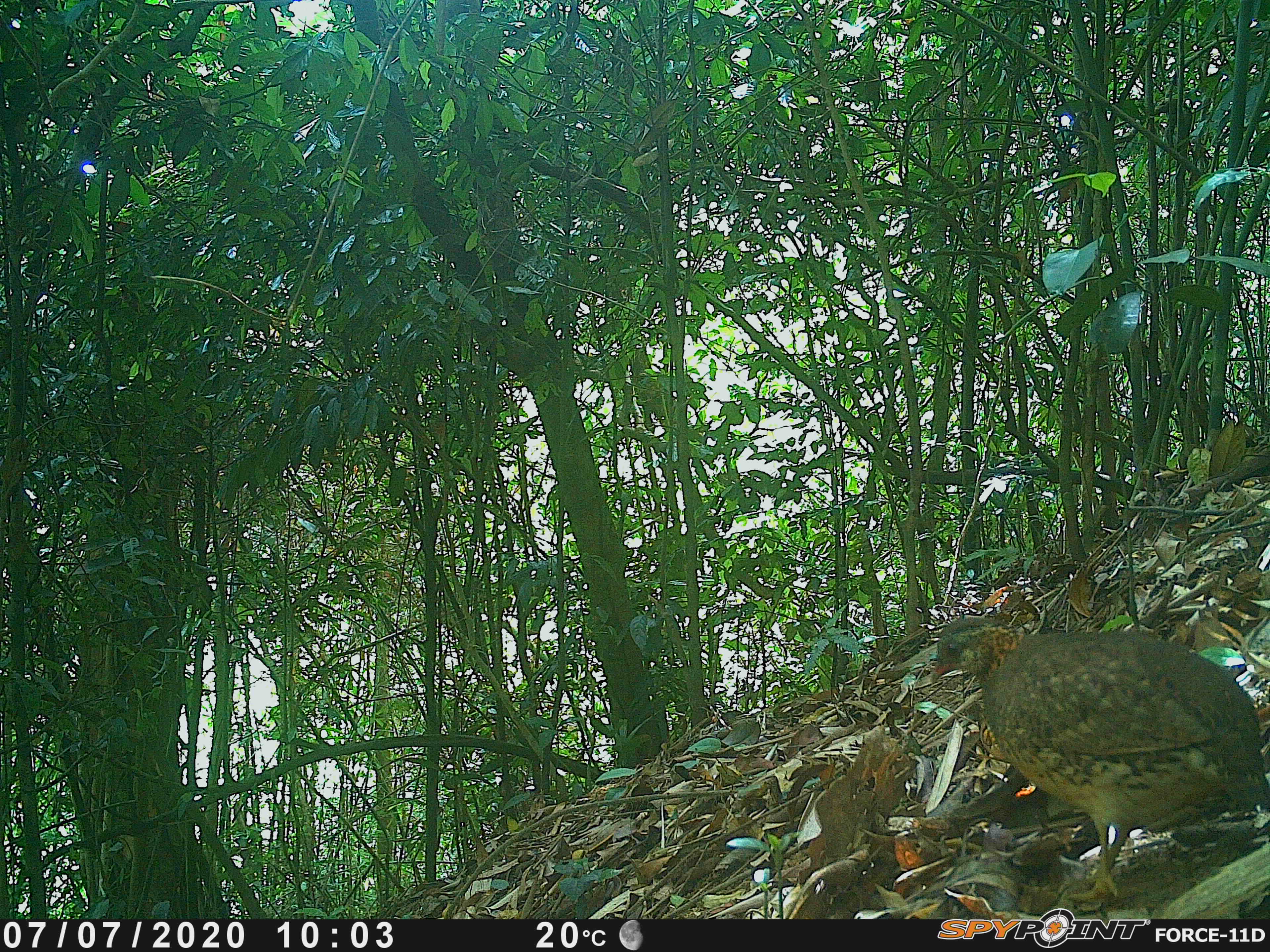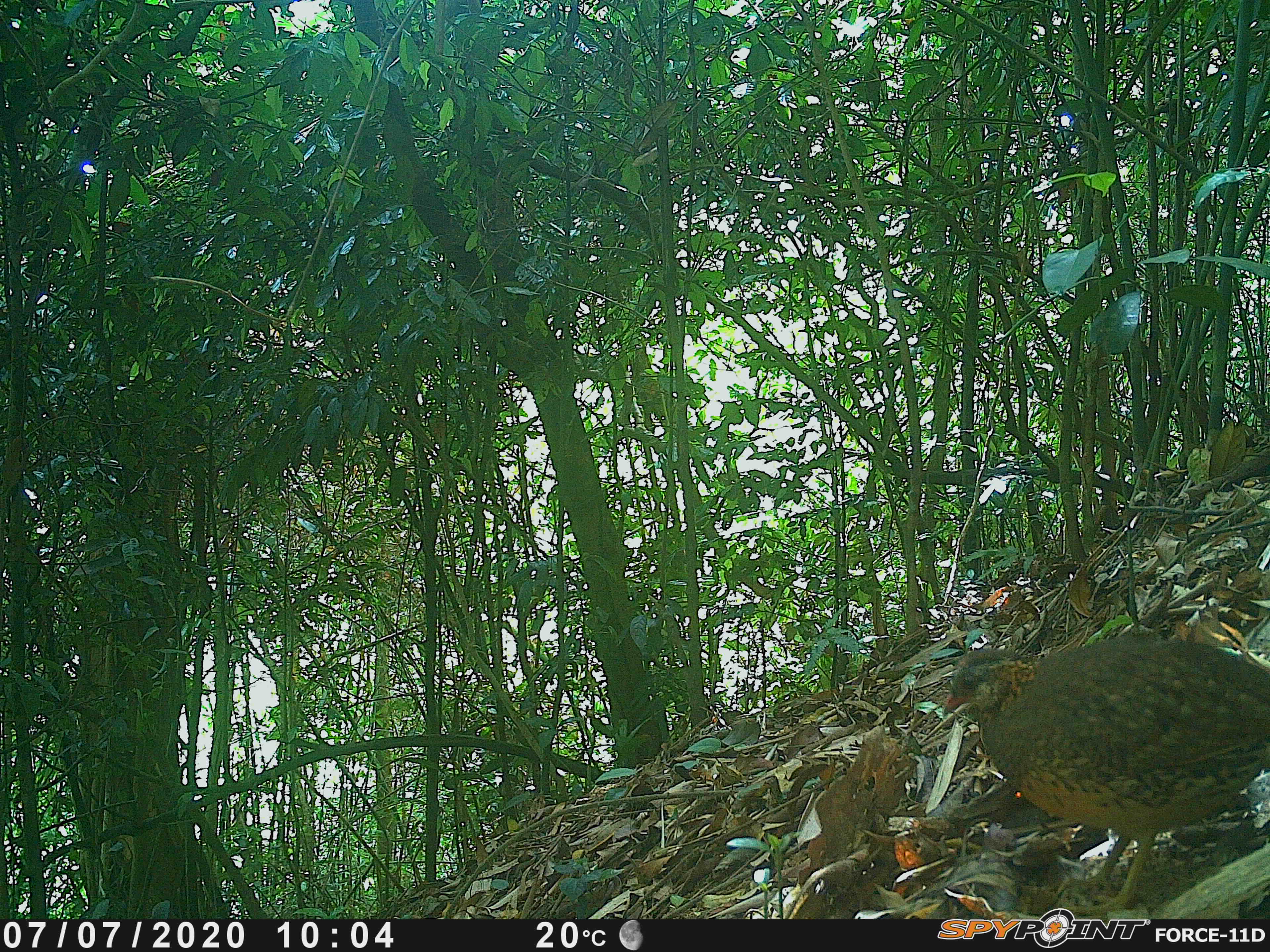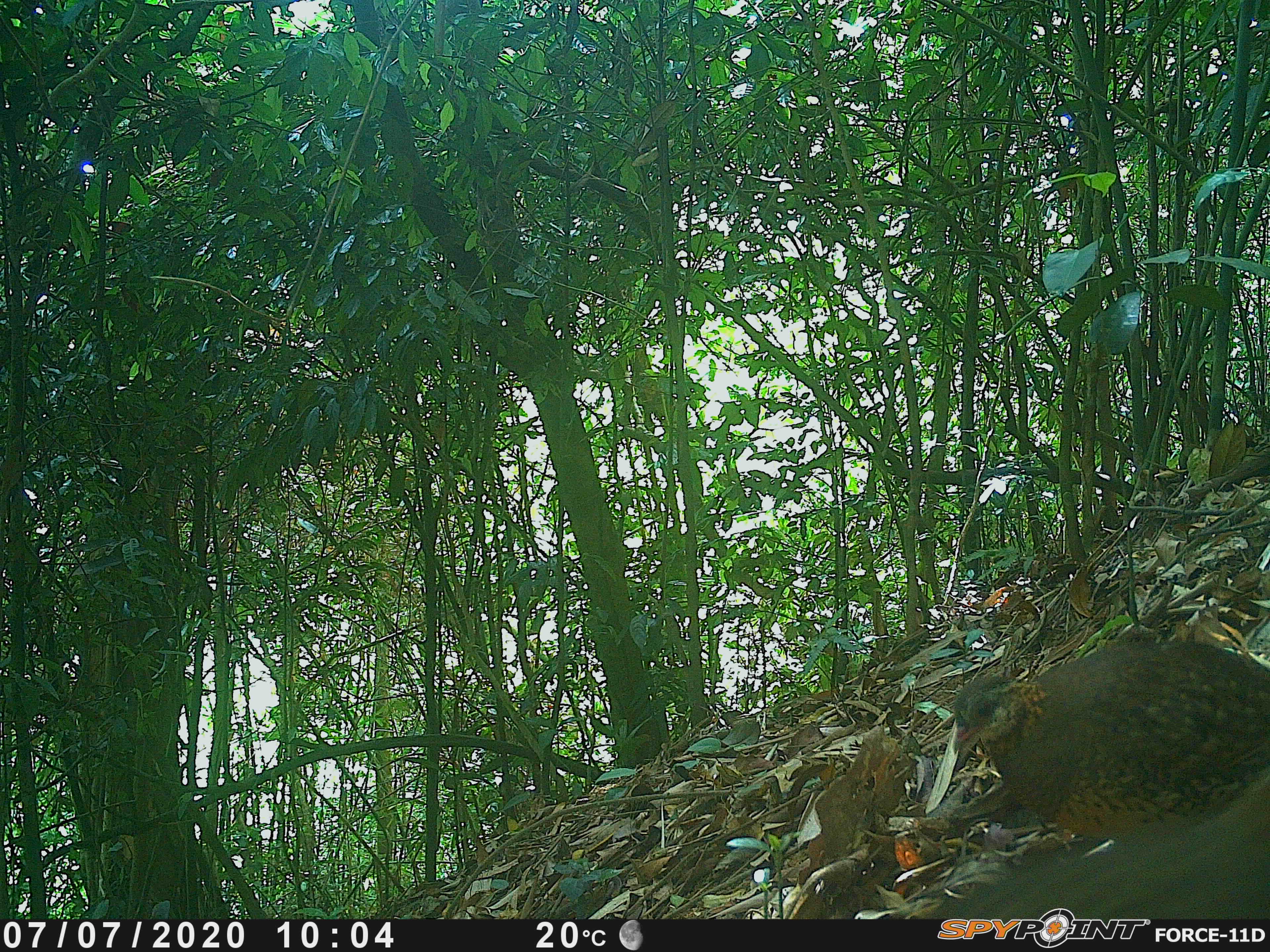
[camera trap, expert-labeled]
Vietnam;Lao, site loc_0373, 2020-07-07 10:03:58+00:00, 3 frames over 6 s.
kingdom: Animalia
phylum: Chordata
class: Aves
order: Galliformes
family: Phasianidae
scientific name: Phasianidae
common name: partridge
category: unidentified partridge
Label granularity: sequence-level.